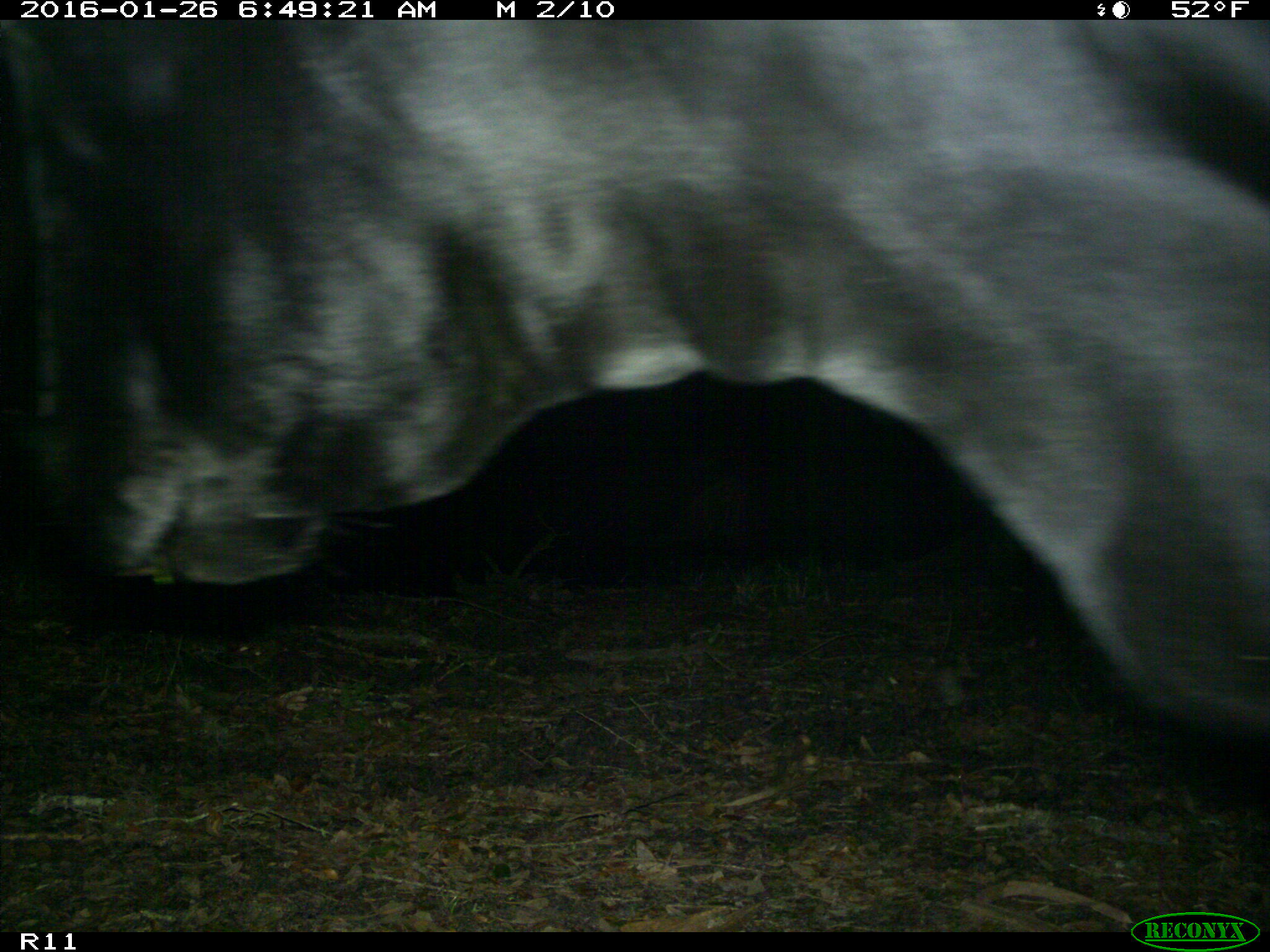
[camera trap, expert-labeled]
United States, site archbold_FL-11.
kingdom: Animalia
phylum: Chordata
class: Mammalia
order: Artiodactyla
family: Bovidae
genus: Bos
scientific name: Bos taurus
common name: domestic cow